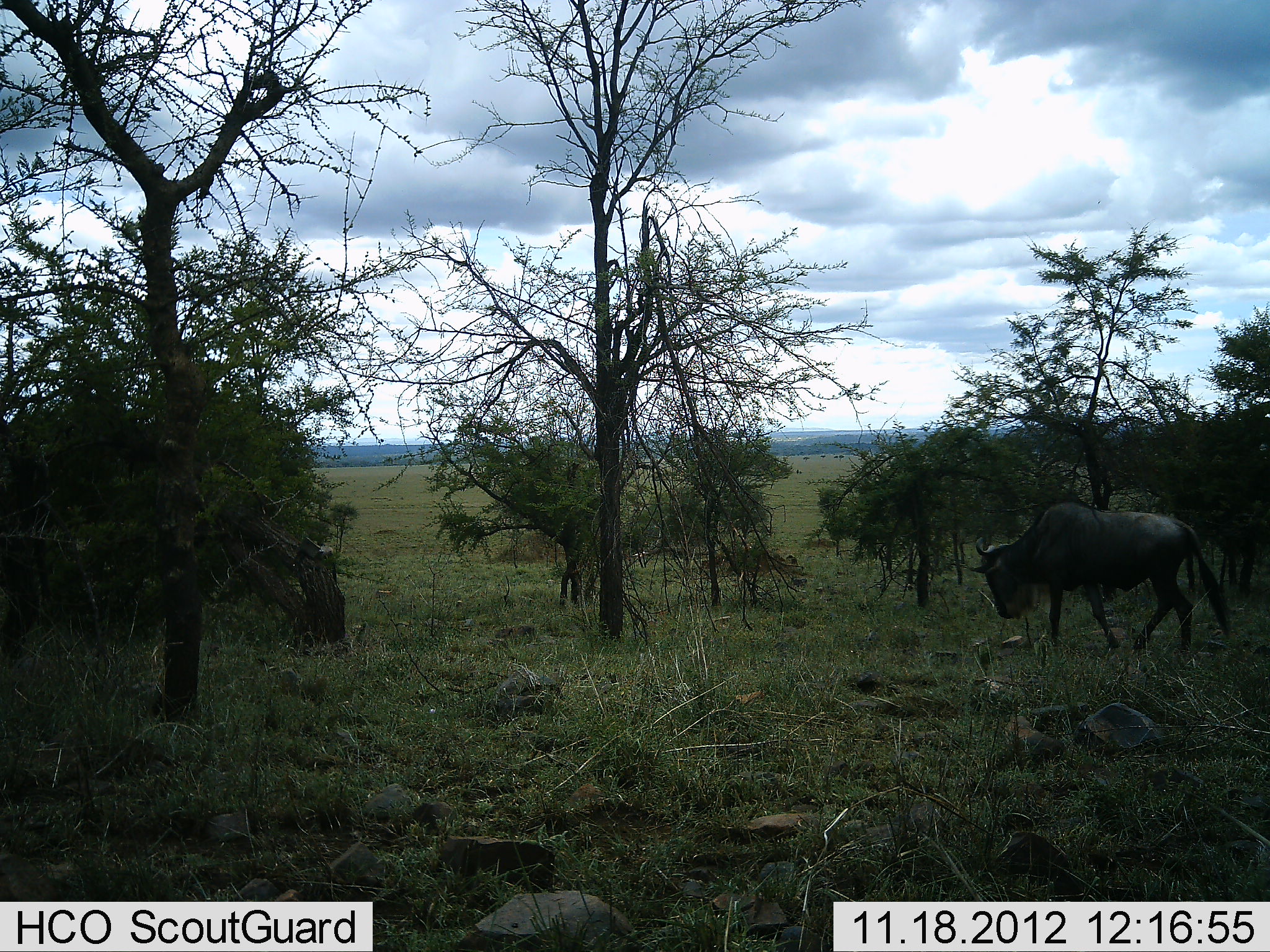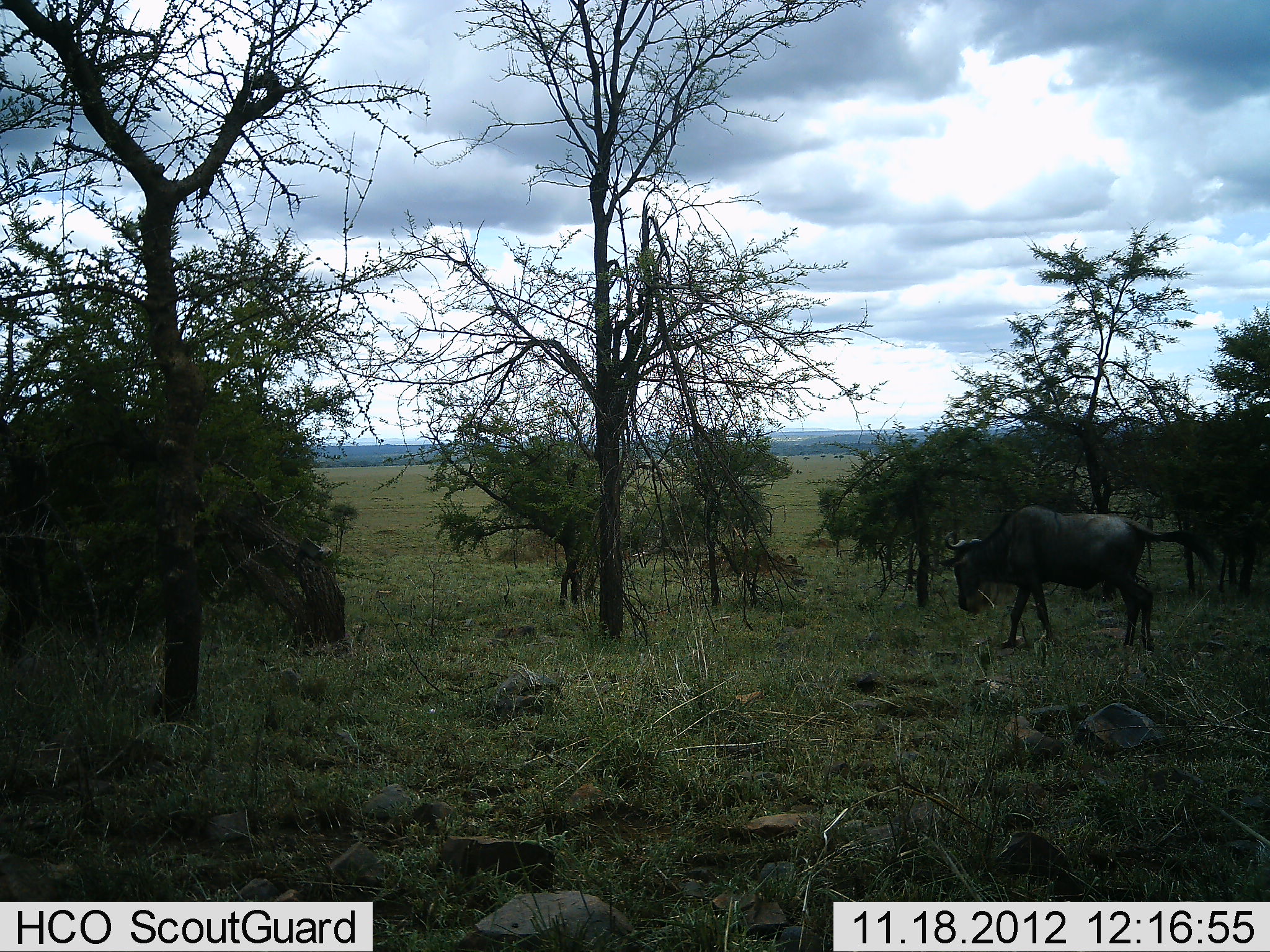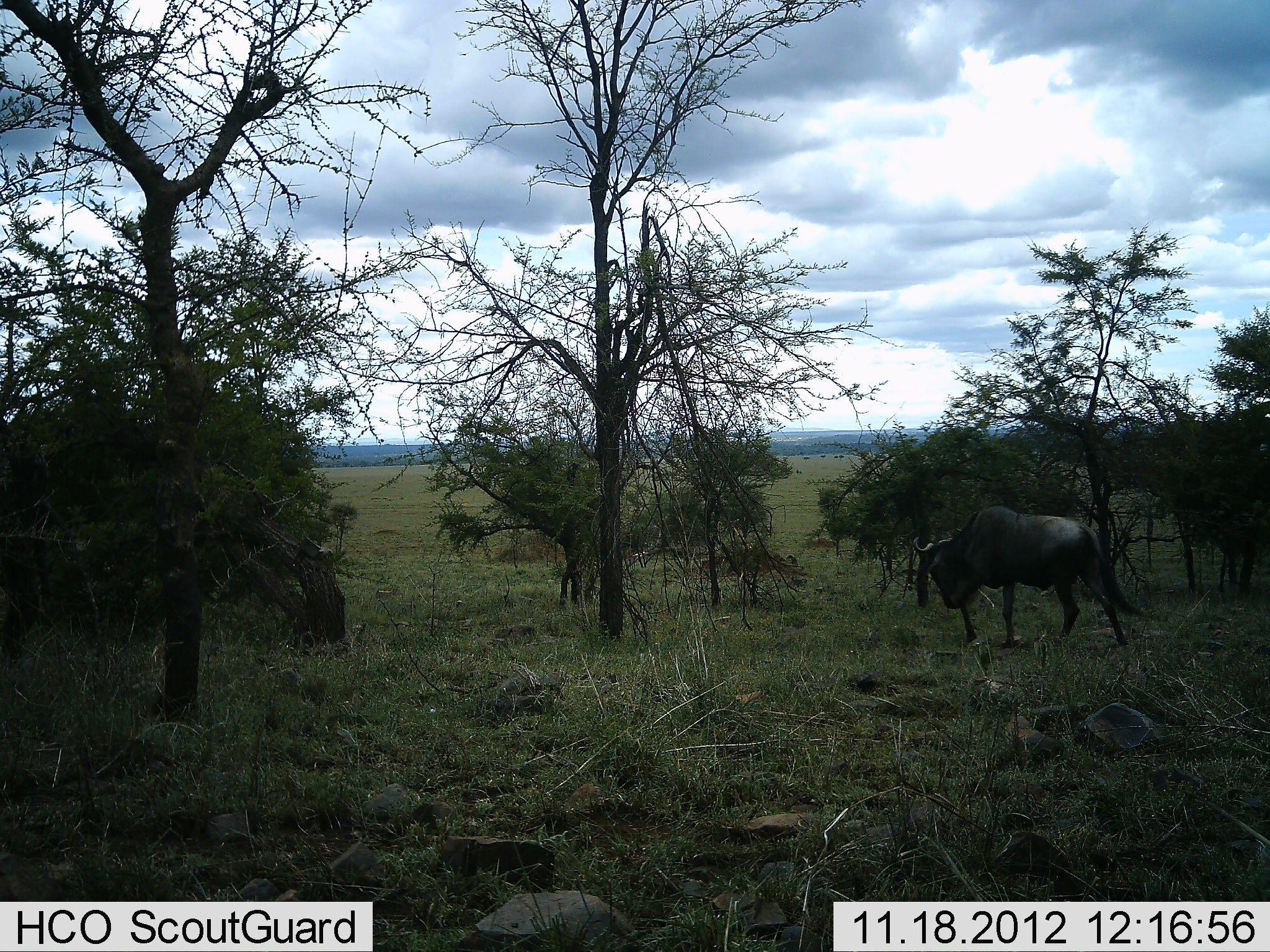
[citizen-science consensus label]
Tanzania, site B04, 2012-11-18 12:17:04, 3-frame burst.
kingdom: Animalia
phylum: Chordata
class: Mammalia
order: Artiodactyla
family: Bovidae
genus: Connochaetes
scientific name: Connochaetes taurinus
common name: blue wildebeest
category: wildebeest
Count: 1.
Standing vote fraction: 10%.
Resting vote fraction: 0%.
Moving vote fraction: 100%.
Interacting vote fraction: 0%.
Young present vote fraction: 0%.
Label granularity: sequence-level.